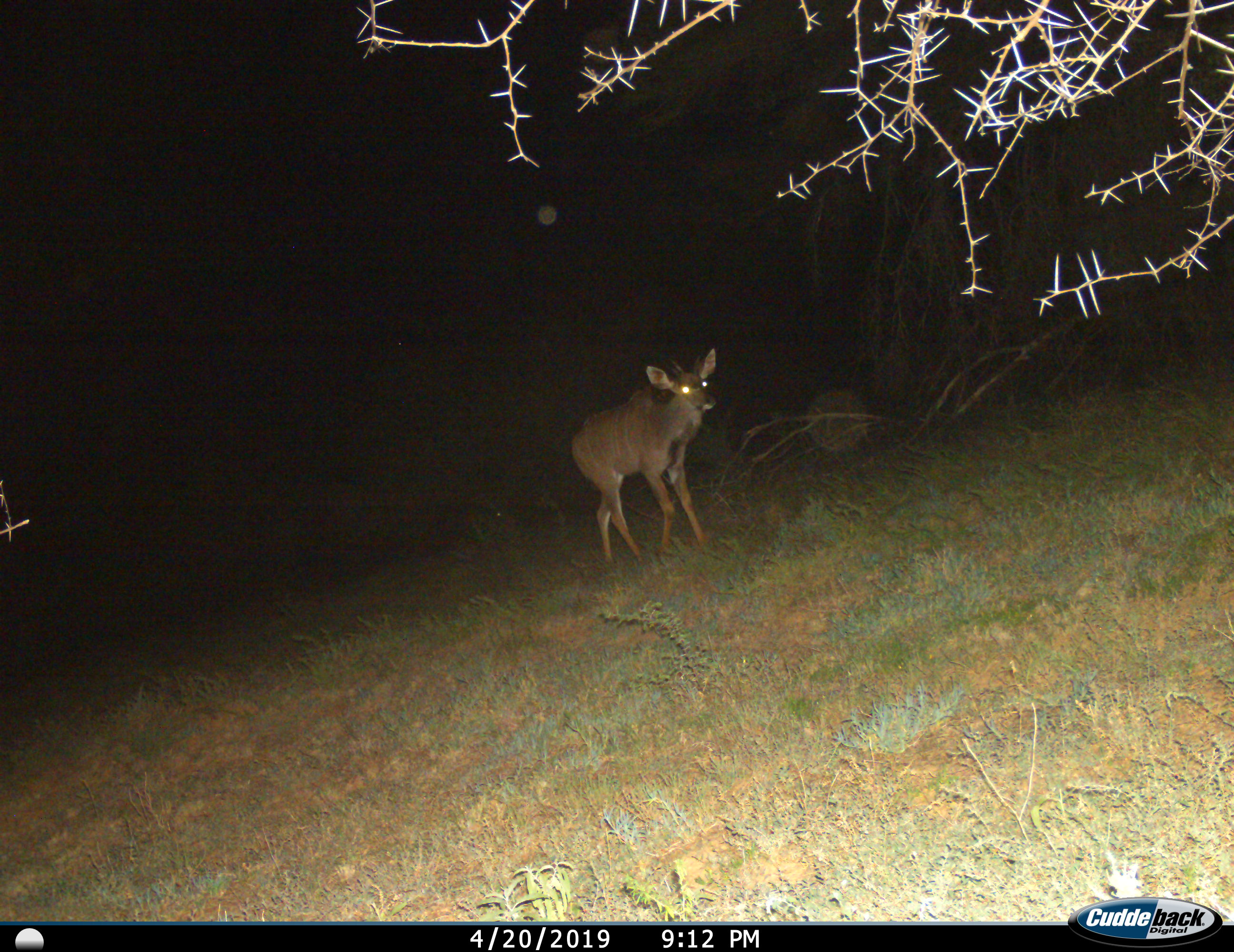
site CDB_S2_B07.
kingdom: Animalia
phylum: Chordata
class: Mammalia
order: Artiodactyla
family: Bovidae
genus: Tragelaphus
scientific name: Tragelaphus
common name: kudu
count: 1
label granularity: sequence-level